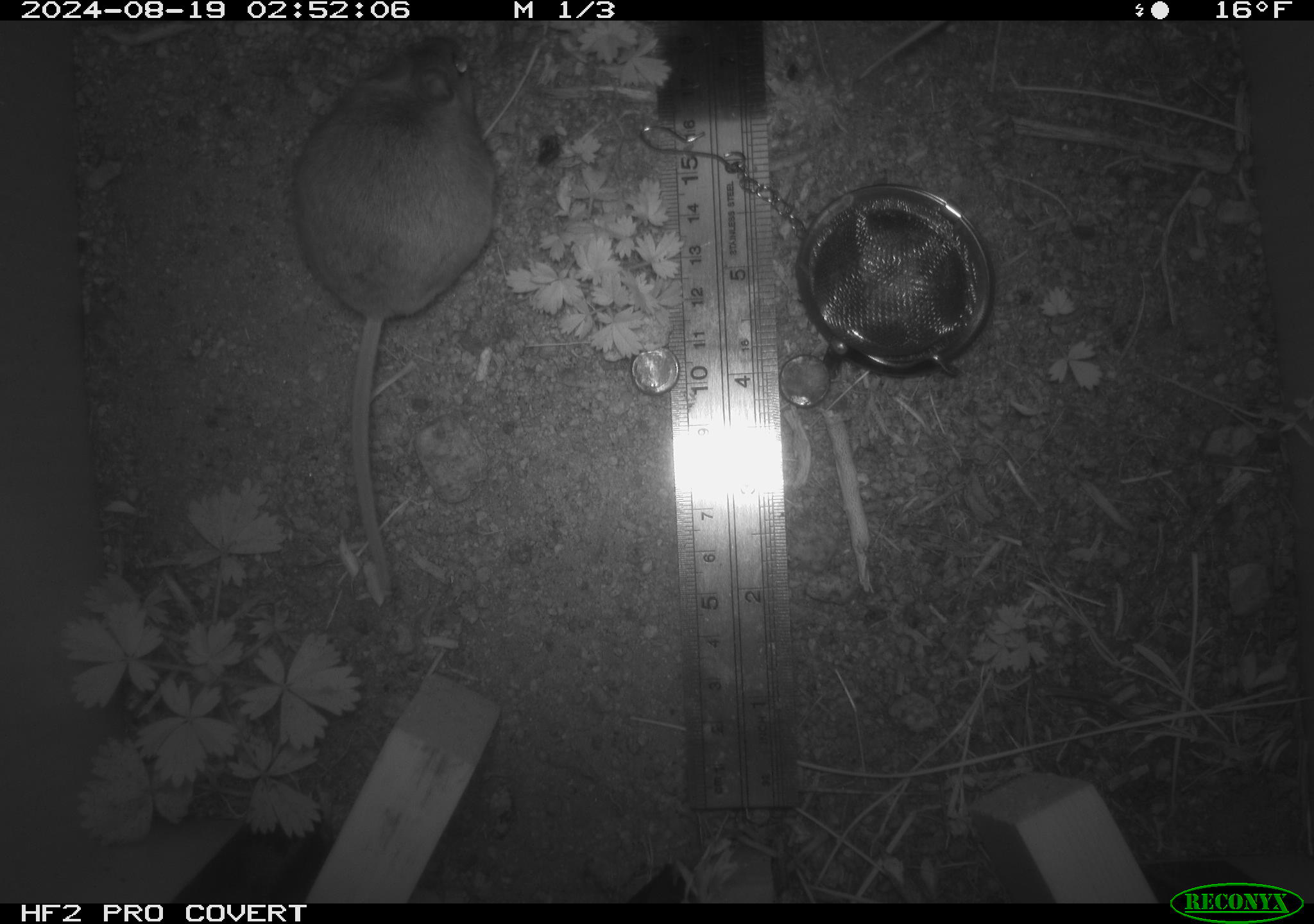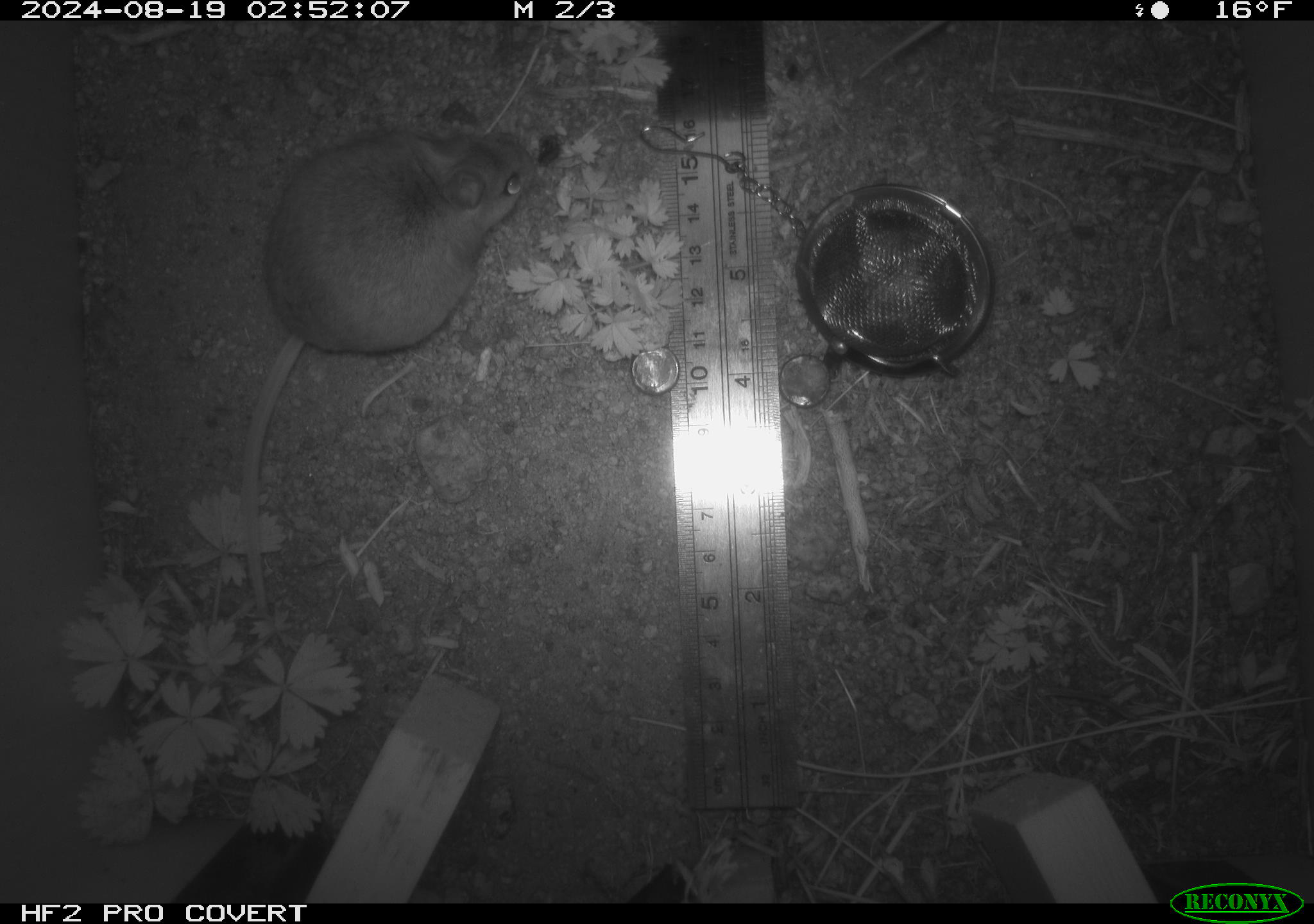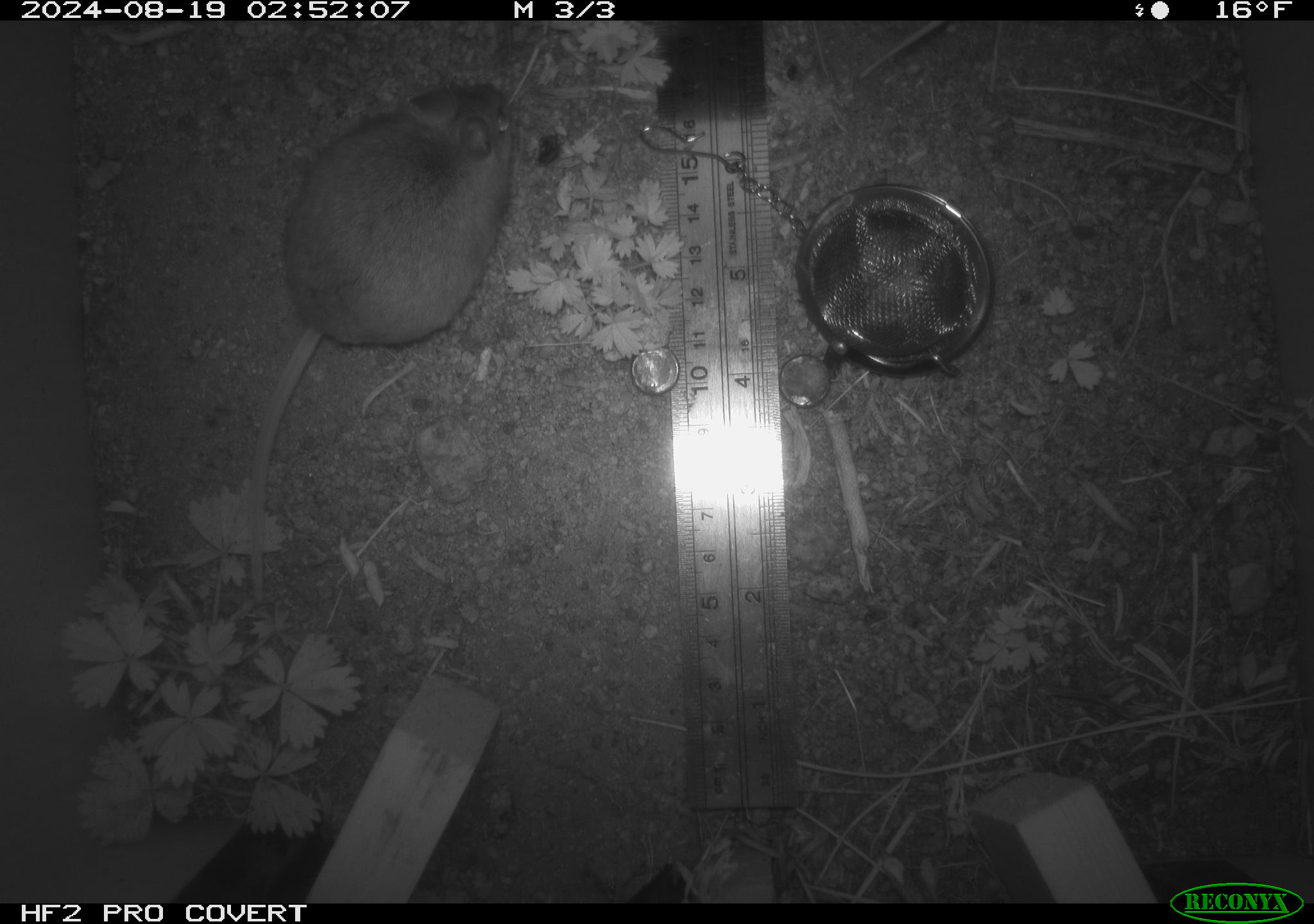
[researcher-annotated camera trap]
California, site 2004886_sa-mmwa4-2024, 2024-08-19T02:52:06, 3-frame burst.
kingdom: Animalia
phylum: Chordata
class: Mammalia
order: Rodentia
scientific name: Rodentia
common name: mouse species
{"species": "mouse species (Rodentia)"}